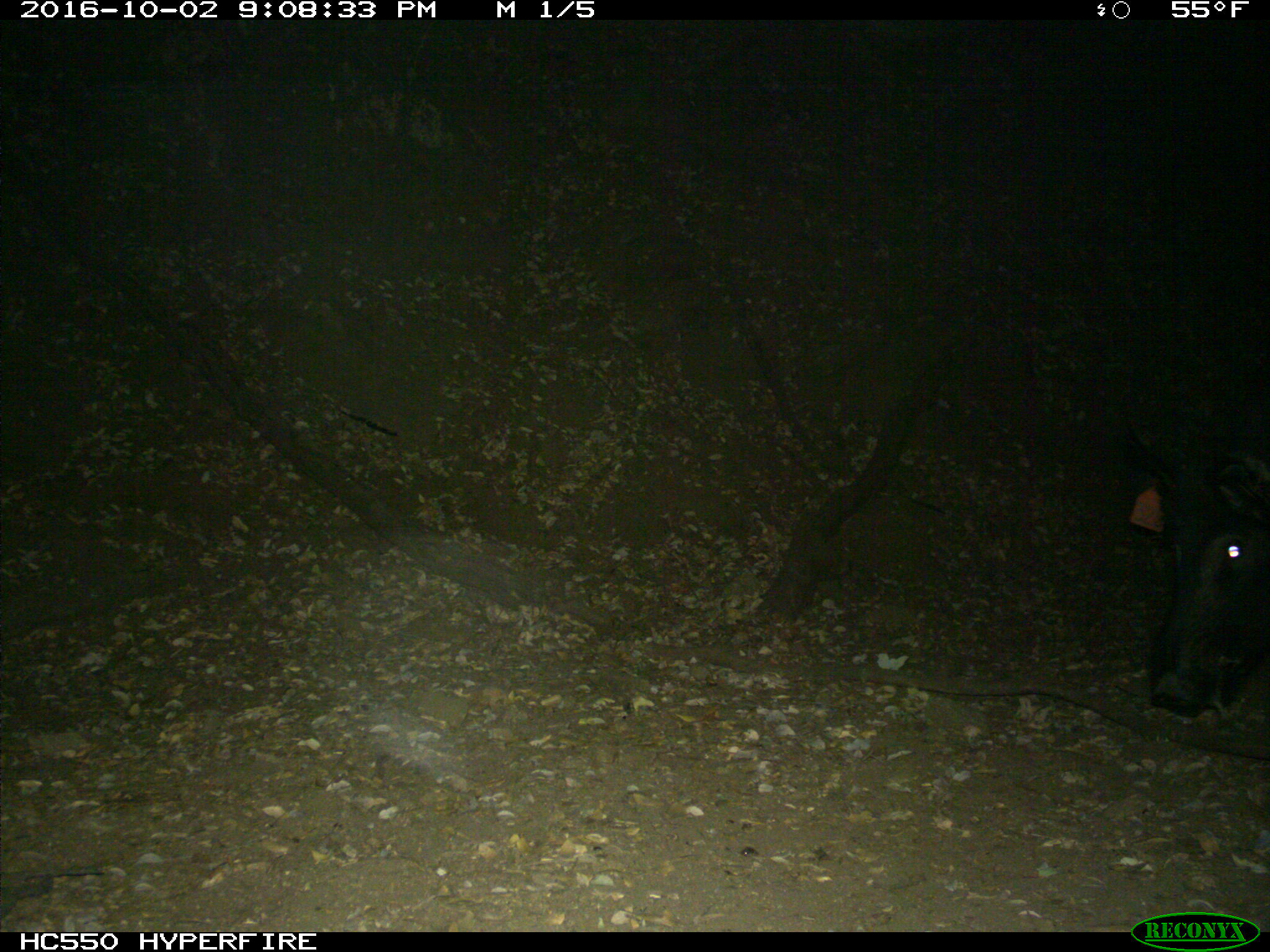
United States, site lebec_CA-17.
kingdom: Animalia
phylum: Chordata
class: Mammalia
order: Artiodactyla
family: Suidae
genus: Sus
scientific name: Sus scrofa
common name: wild boar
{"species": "Sus scrofa (wild boar)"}